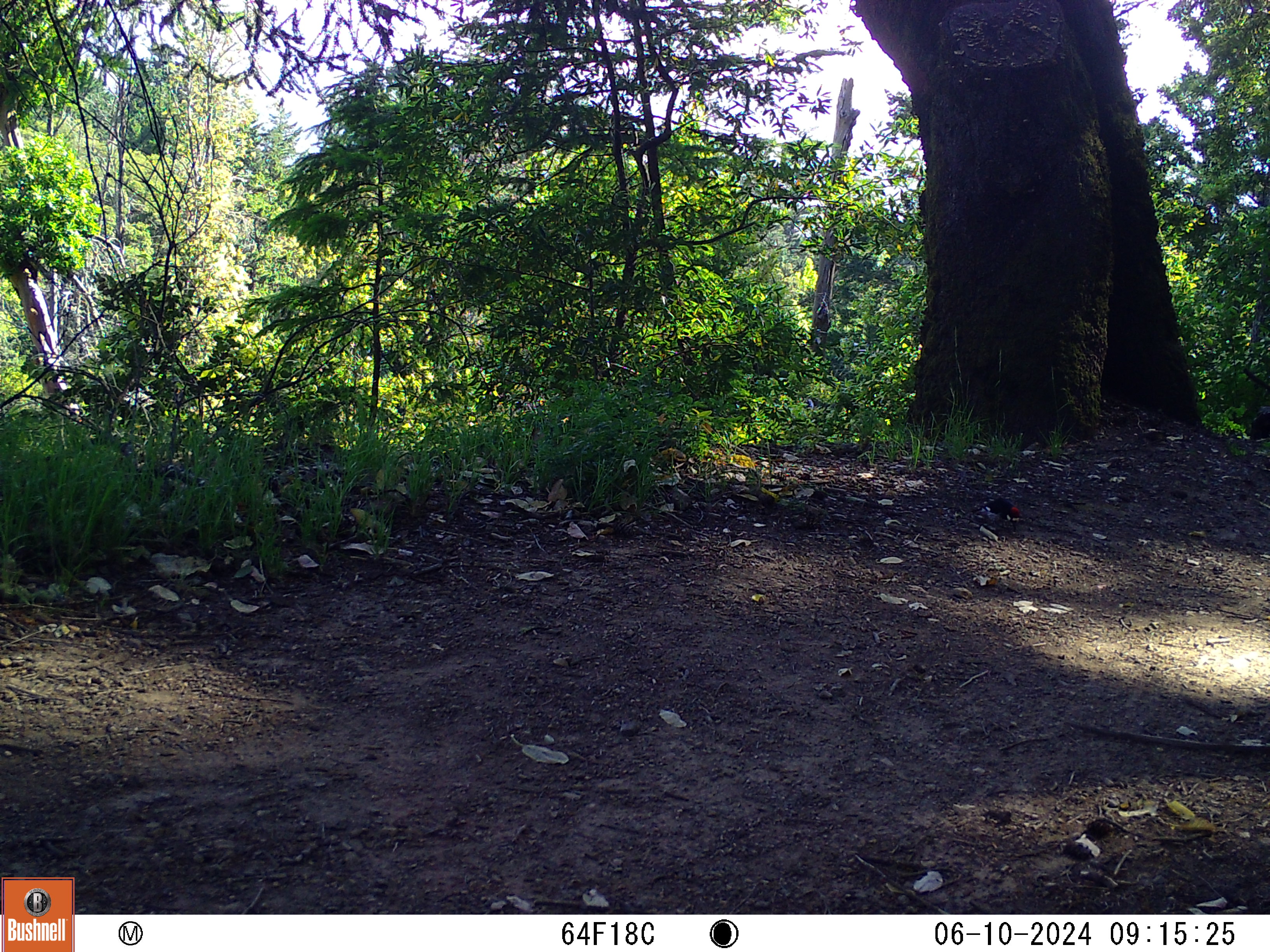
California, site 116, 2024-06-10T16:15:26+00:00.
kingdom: Animalia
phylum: Chordata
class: Aves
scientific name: Aves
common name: bird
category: unknown bird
Unknown bird (bird) (Aves).